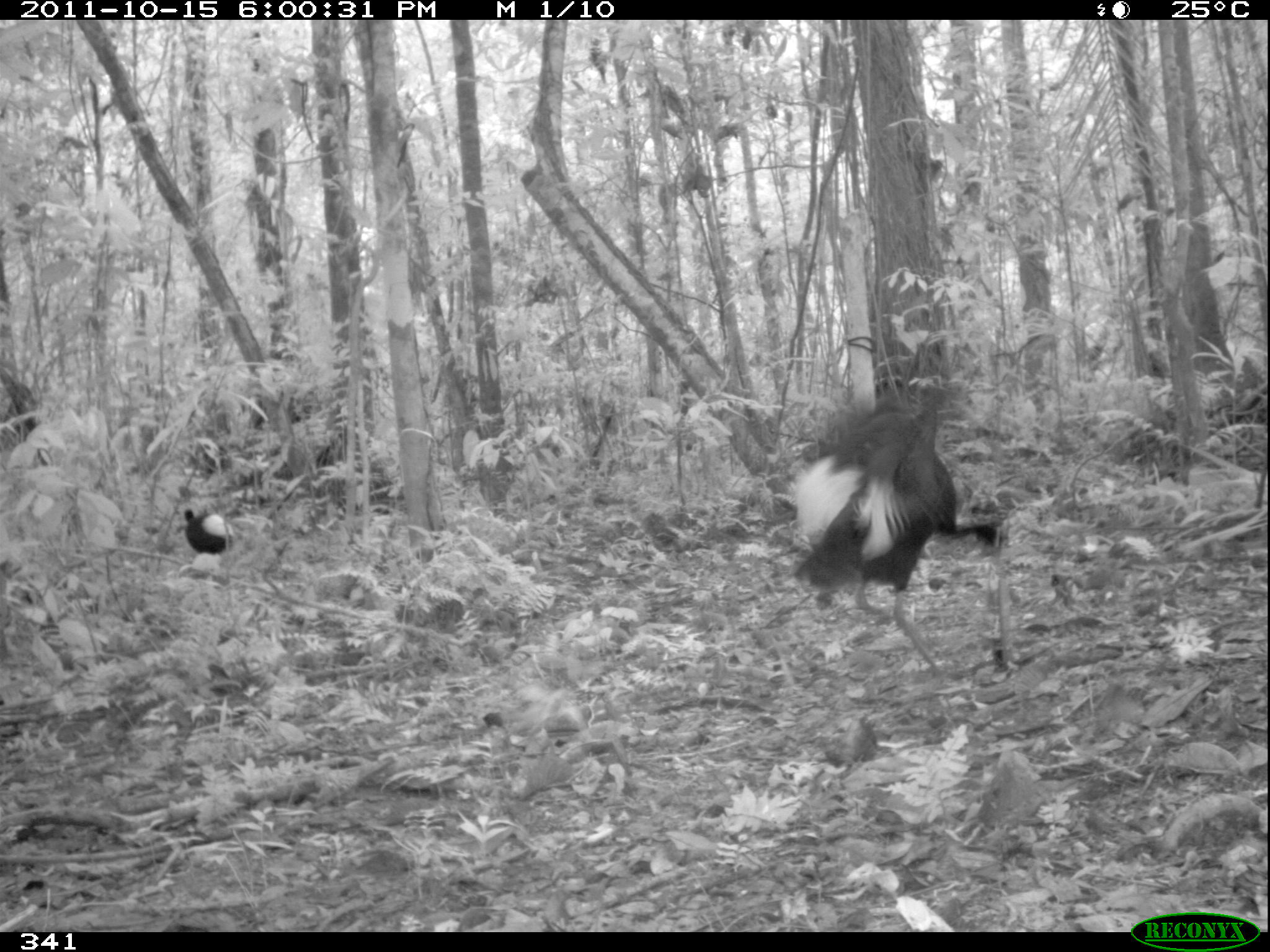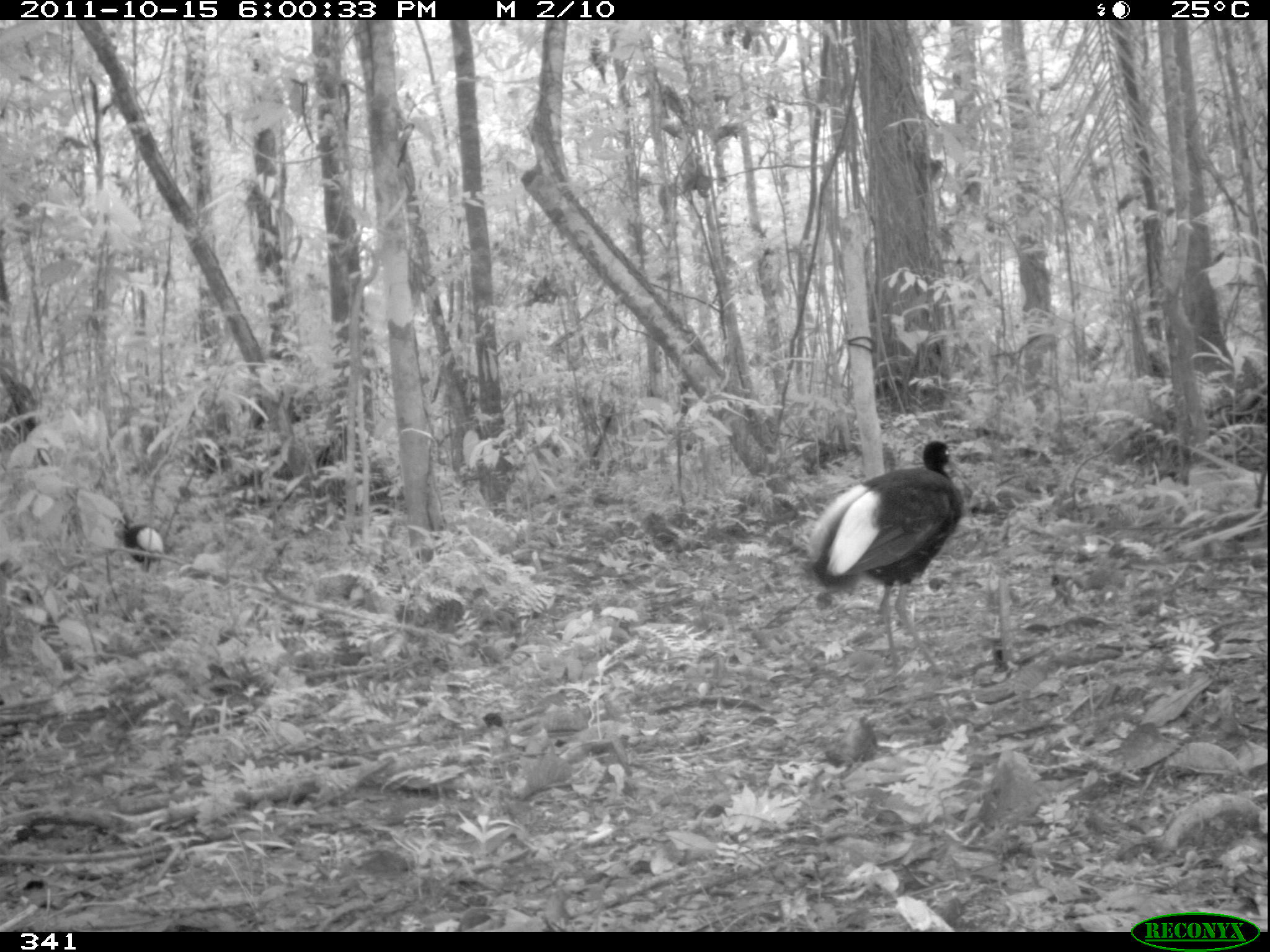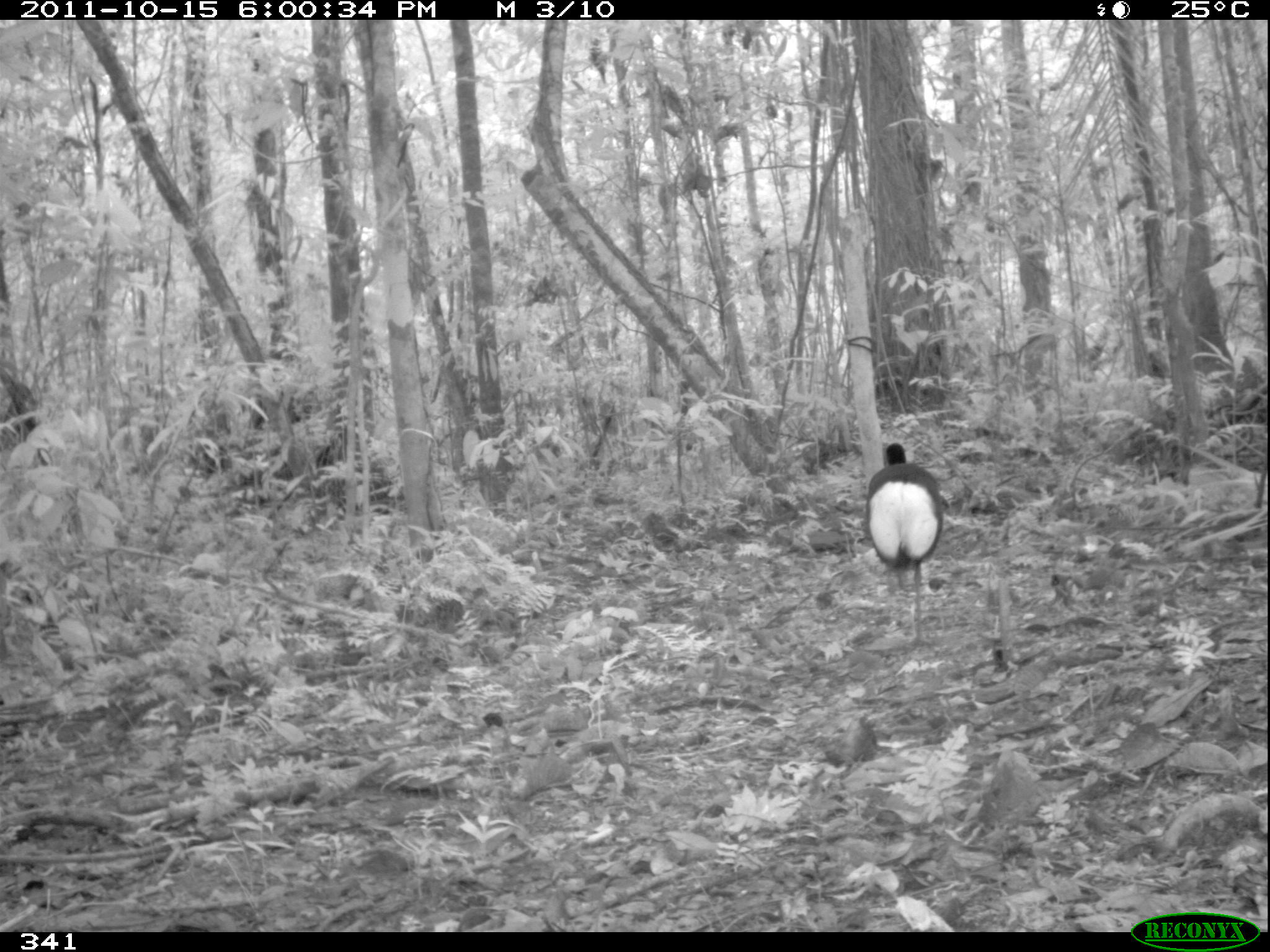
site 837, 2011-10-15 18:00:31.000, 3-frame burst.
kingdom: Animalia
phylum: Chordata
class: Aves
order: Gruiformes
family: Psophiidae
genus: Psophia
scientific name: Psophia leucoptera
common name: pale-winged trumpeter